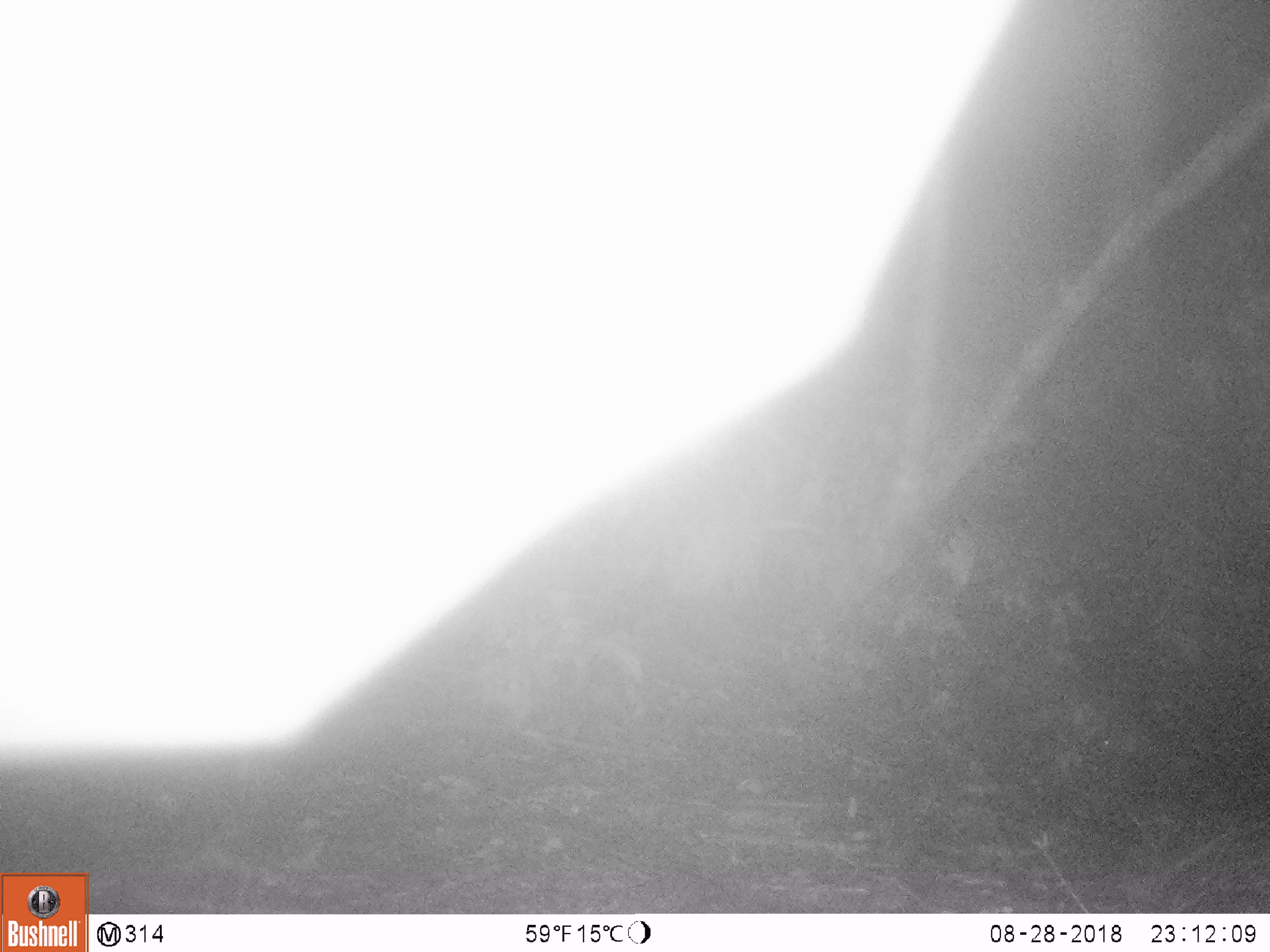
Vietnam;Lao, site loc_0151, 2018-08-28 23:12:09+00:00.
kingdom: Animalia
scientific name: Animalia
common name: animal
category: unidentified animal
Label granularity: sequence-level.